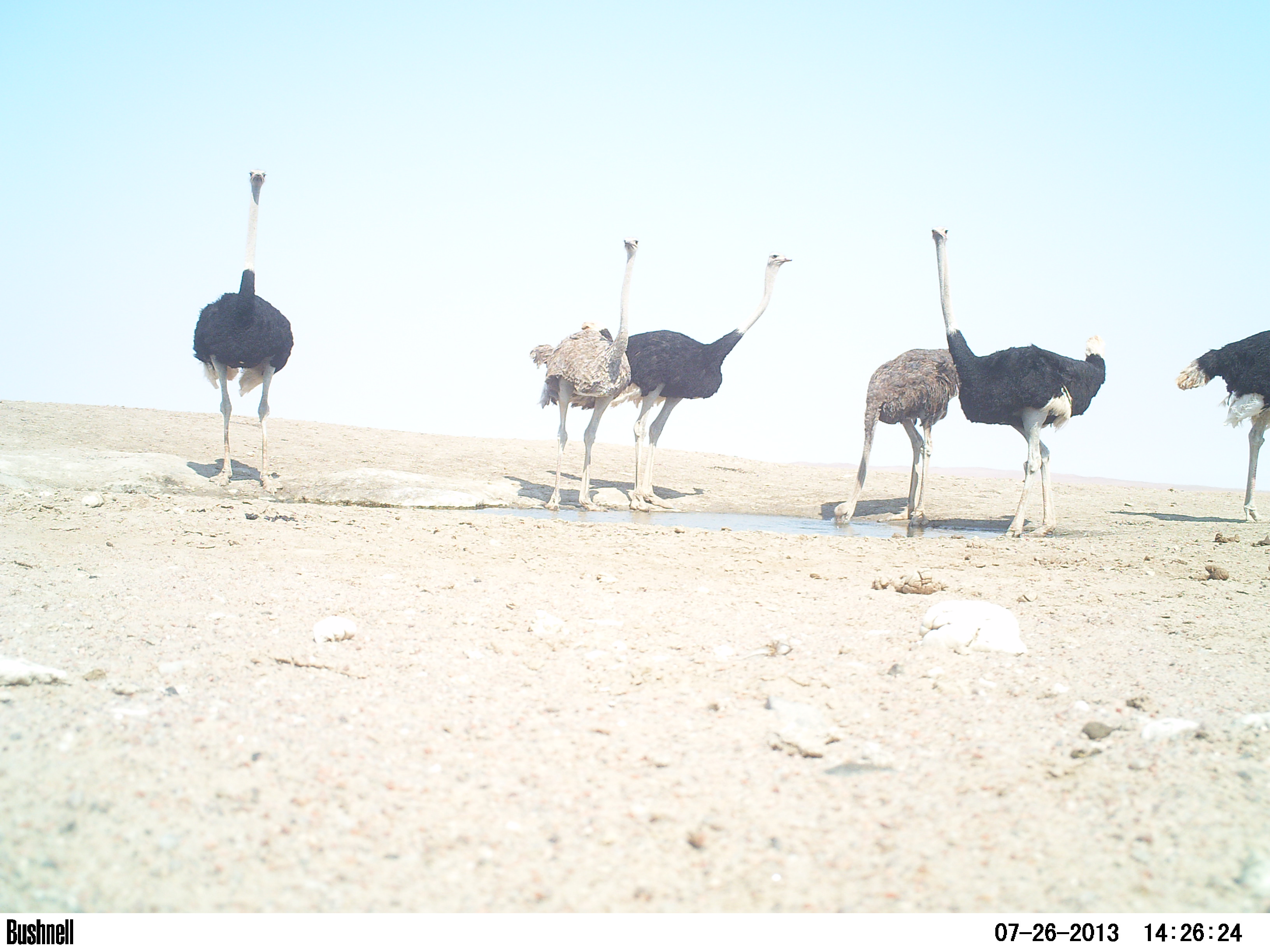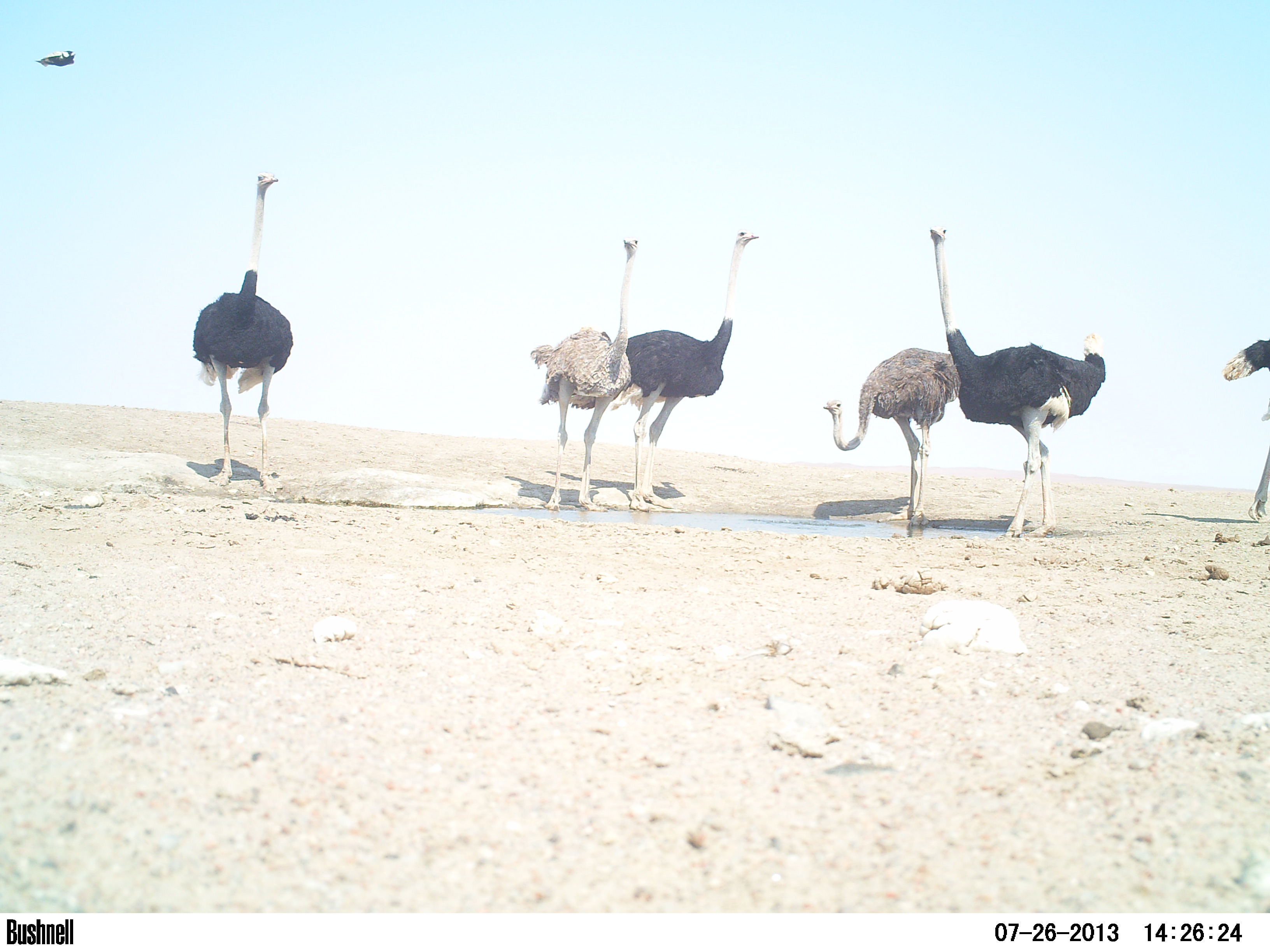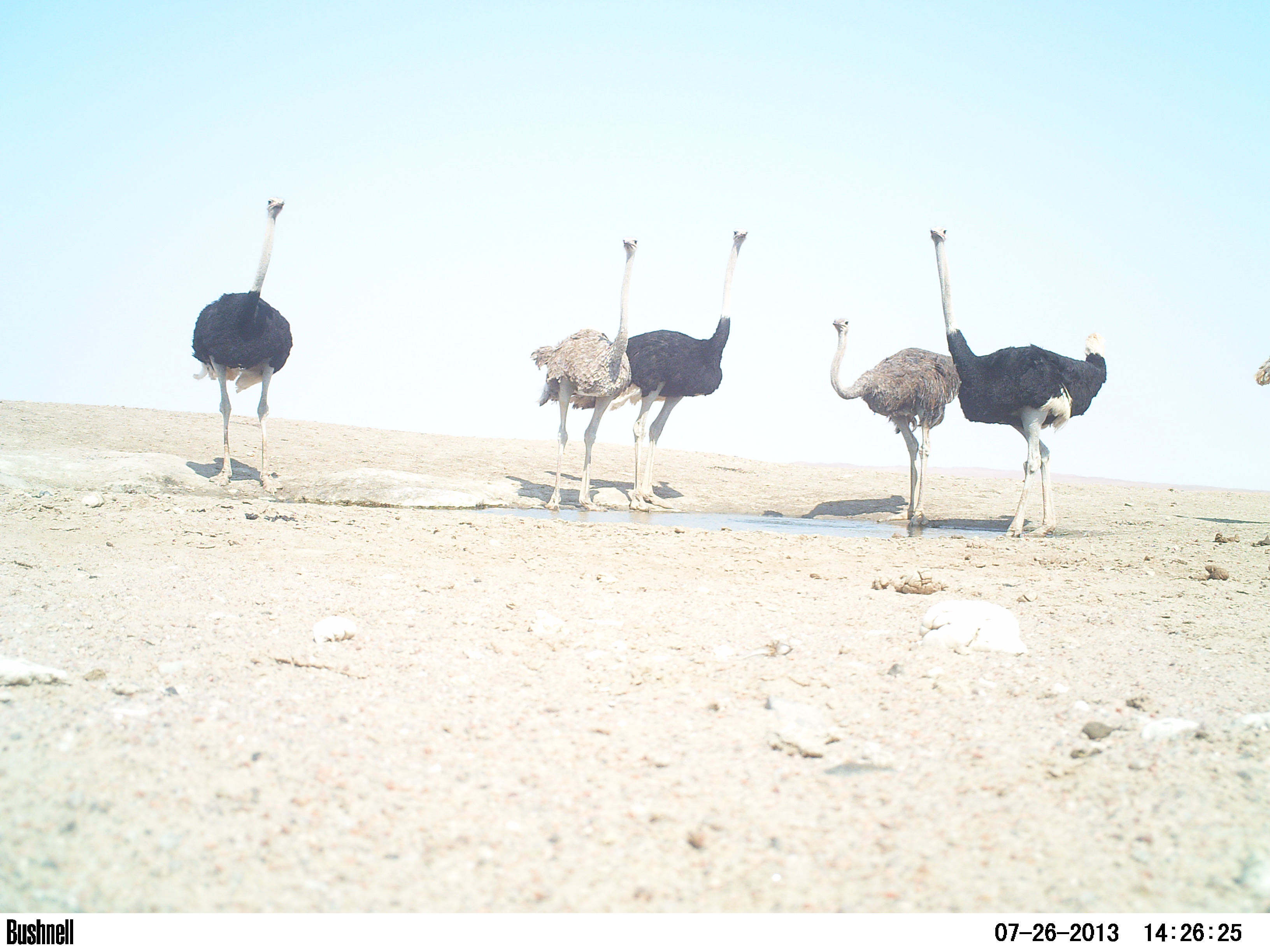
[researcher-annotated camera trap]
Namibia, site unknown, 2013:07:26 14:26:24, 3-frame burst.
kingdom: Animalia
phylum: Chordata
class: Aves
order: Struthioniformes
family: Struthionidae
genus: Struthio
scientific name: Struthio camelus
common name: common ostrich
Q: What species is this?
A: Struthio camelus (common ostrich).